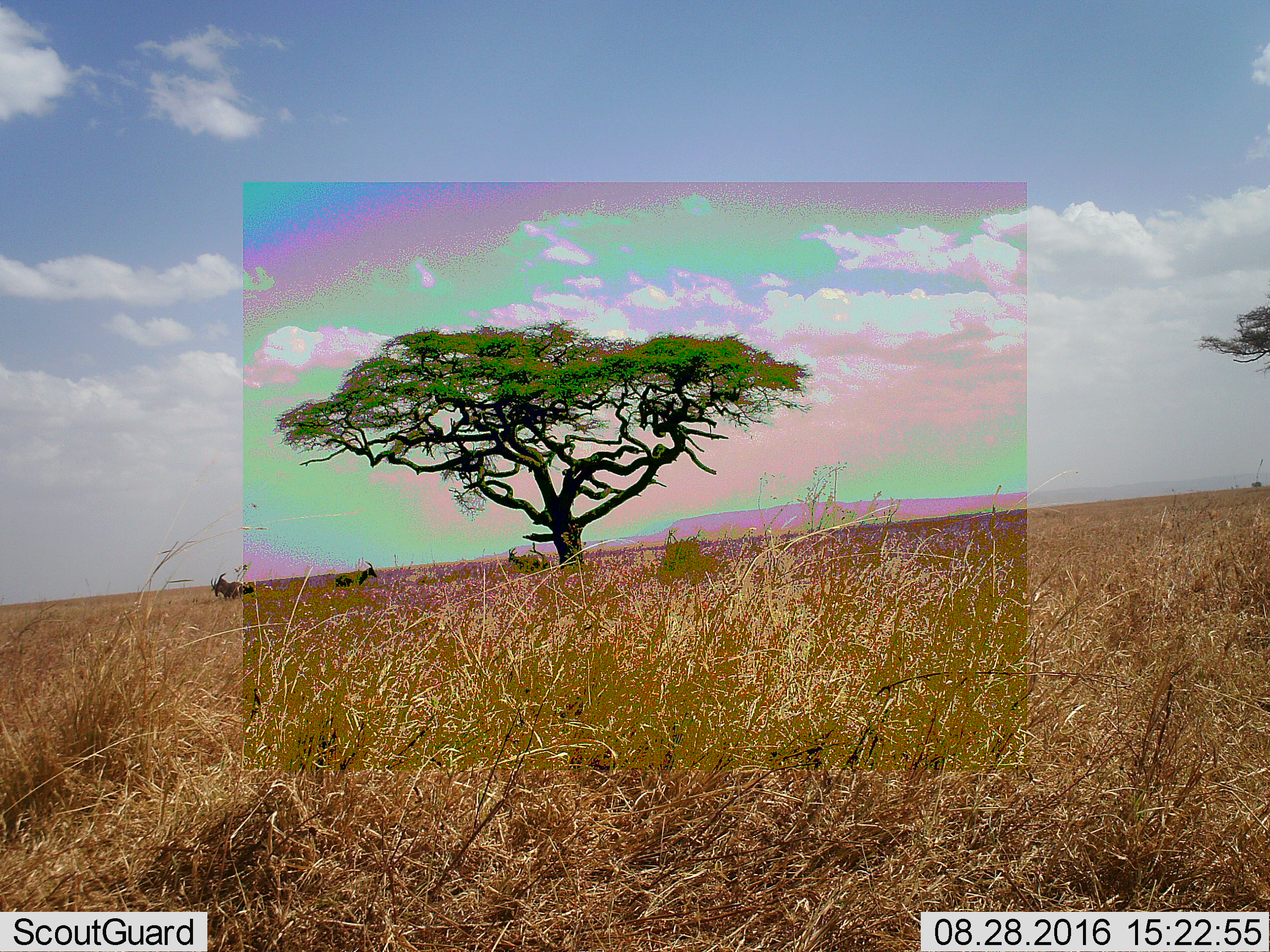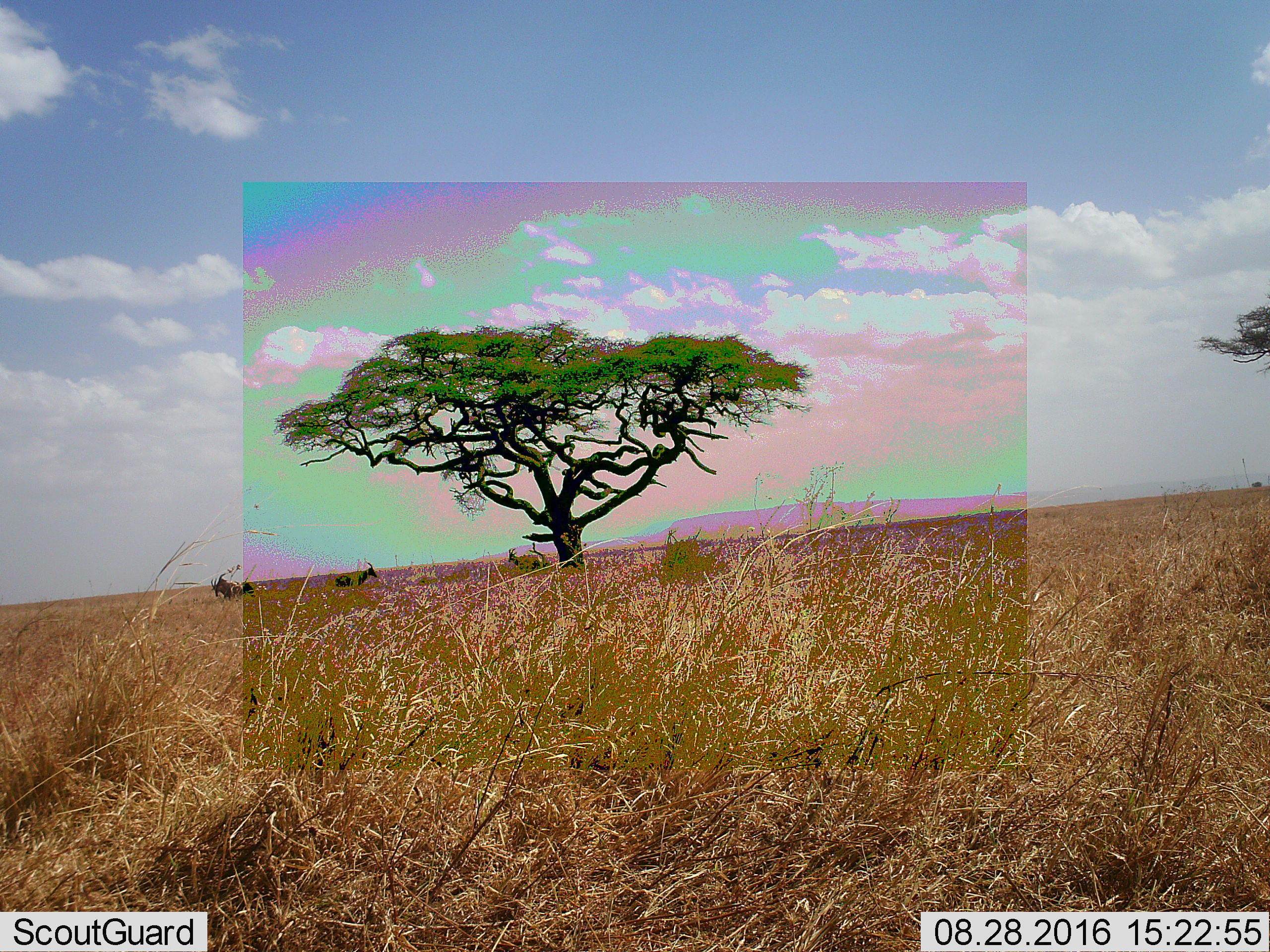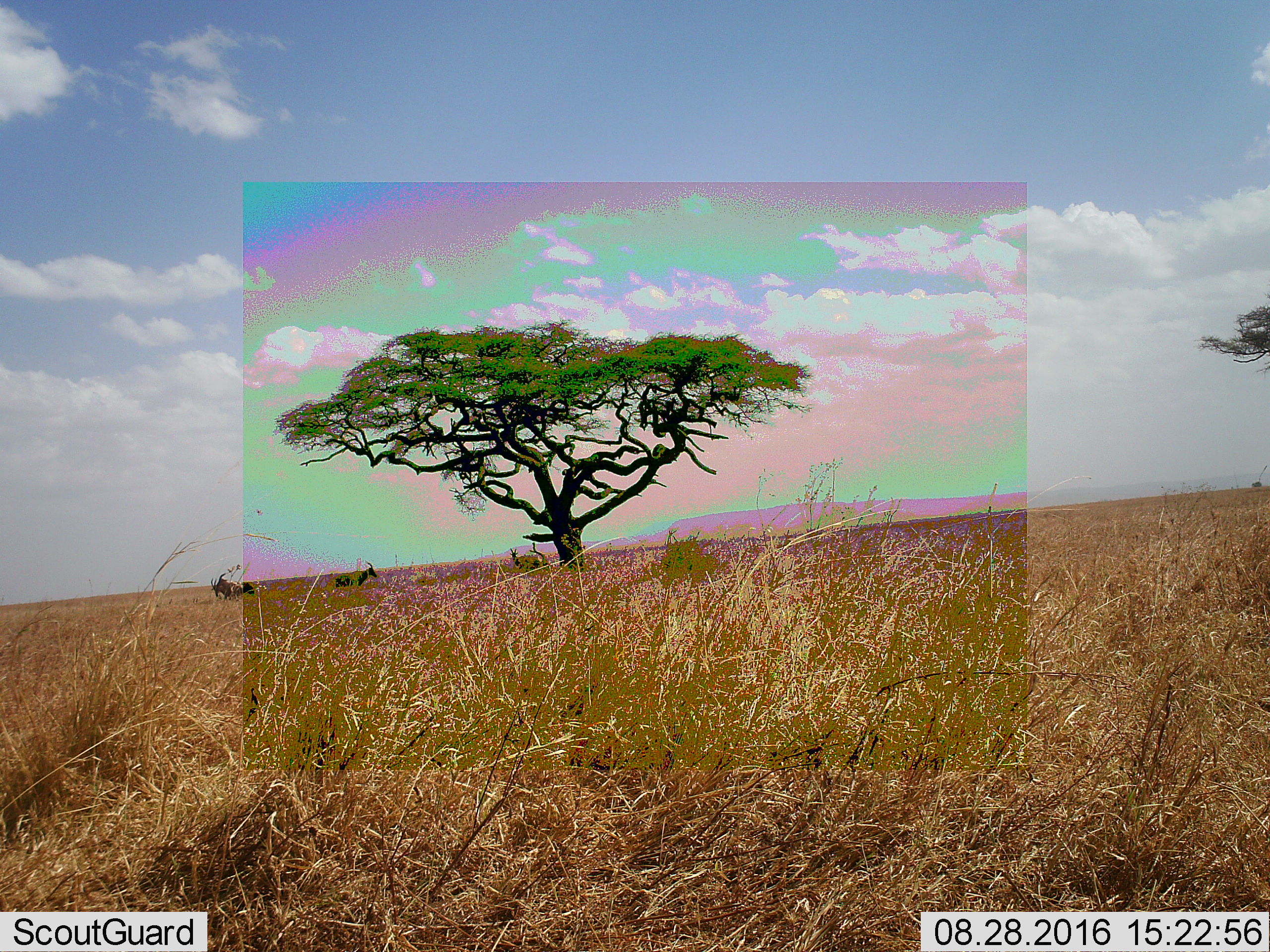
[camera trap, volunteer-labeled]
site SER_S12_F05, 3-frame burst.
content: unidentified animal